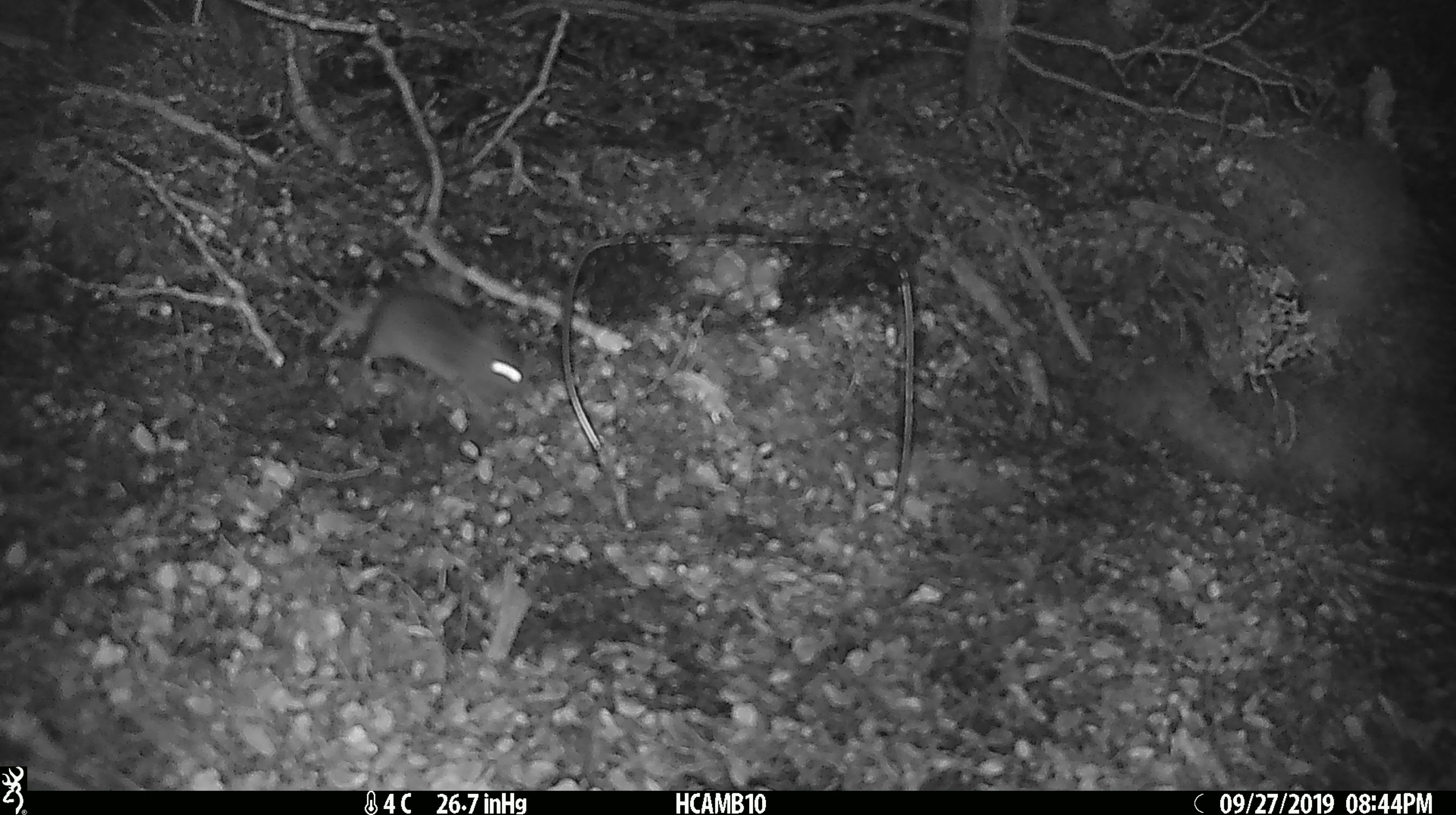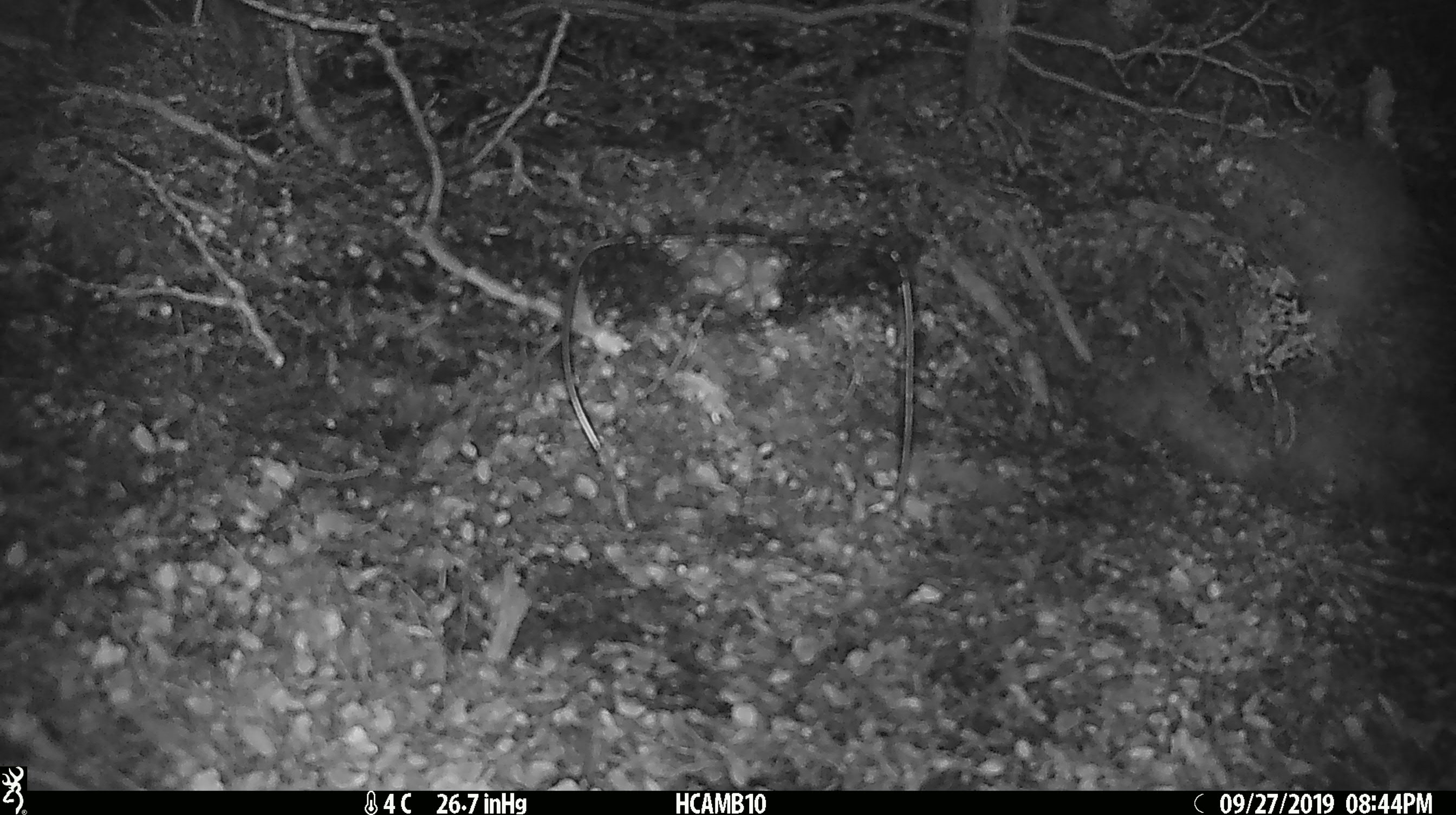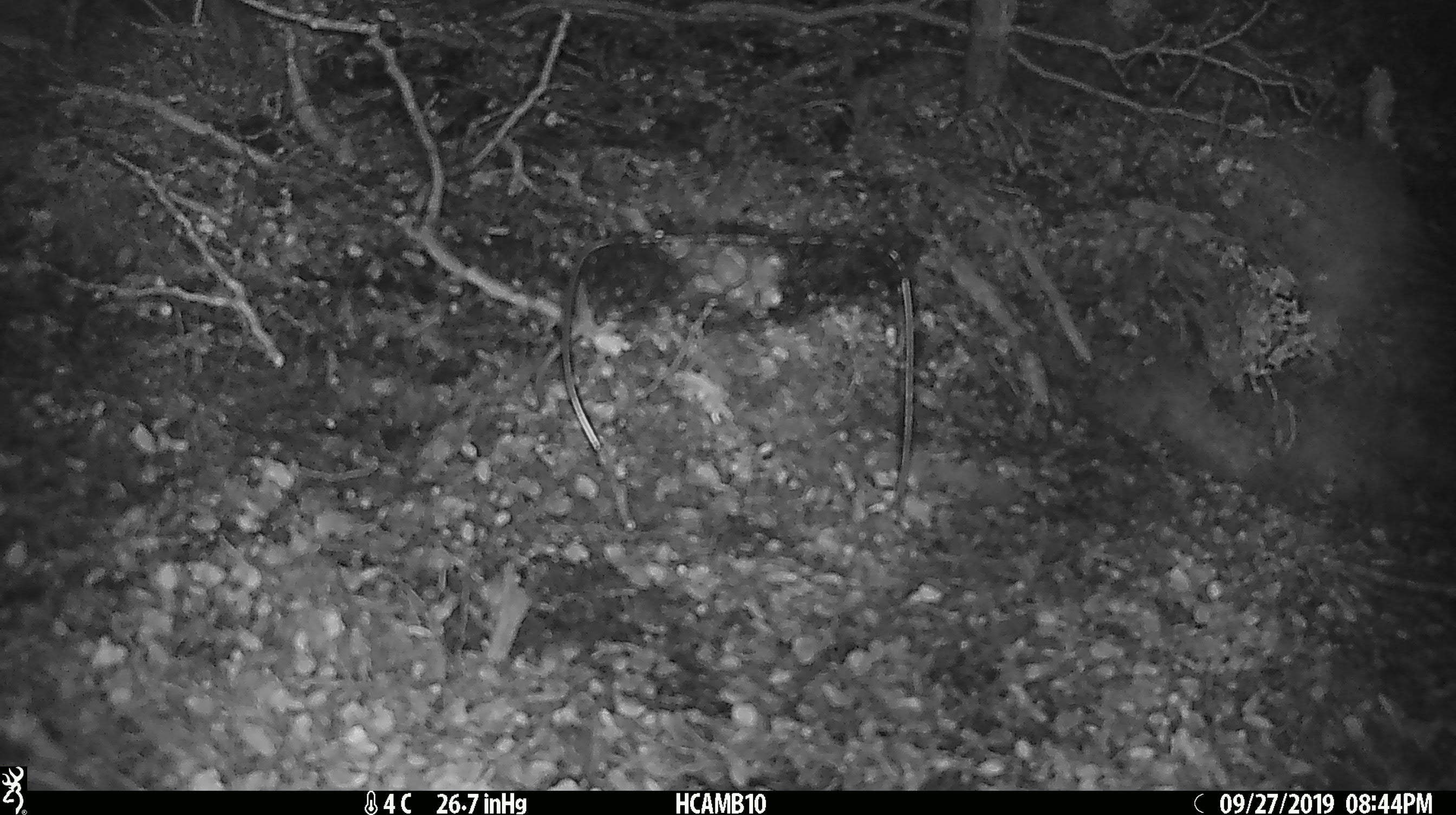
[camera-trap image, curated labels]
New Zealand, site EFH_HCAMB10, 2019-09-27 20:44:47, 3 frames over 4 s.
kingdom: Animalia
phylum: Chordata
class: Mammalia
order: Rodentia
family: Muridae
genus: Mus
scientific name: Mus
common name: mouse